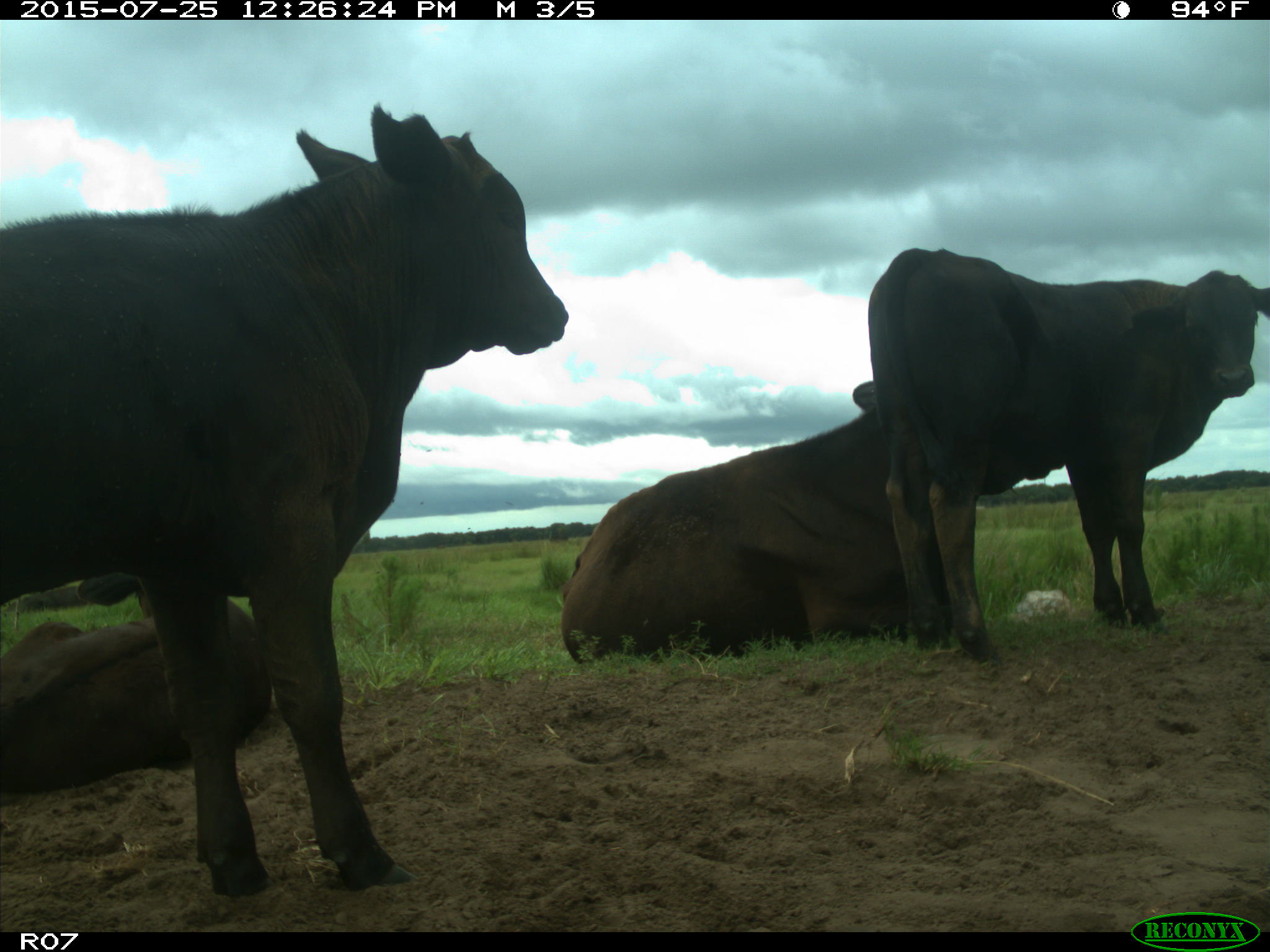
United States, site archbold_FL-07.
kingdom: Animalia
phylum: Chordata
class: Mammalia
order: Artiodactyla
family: Bovidae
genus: Bos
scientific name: Bos taurus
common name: domestic cow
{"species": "Bos taurus (domestic cow)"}